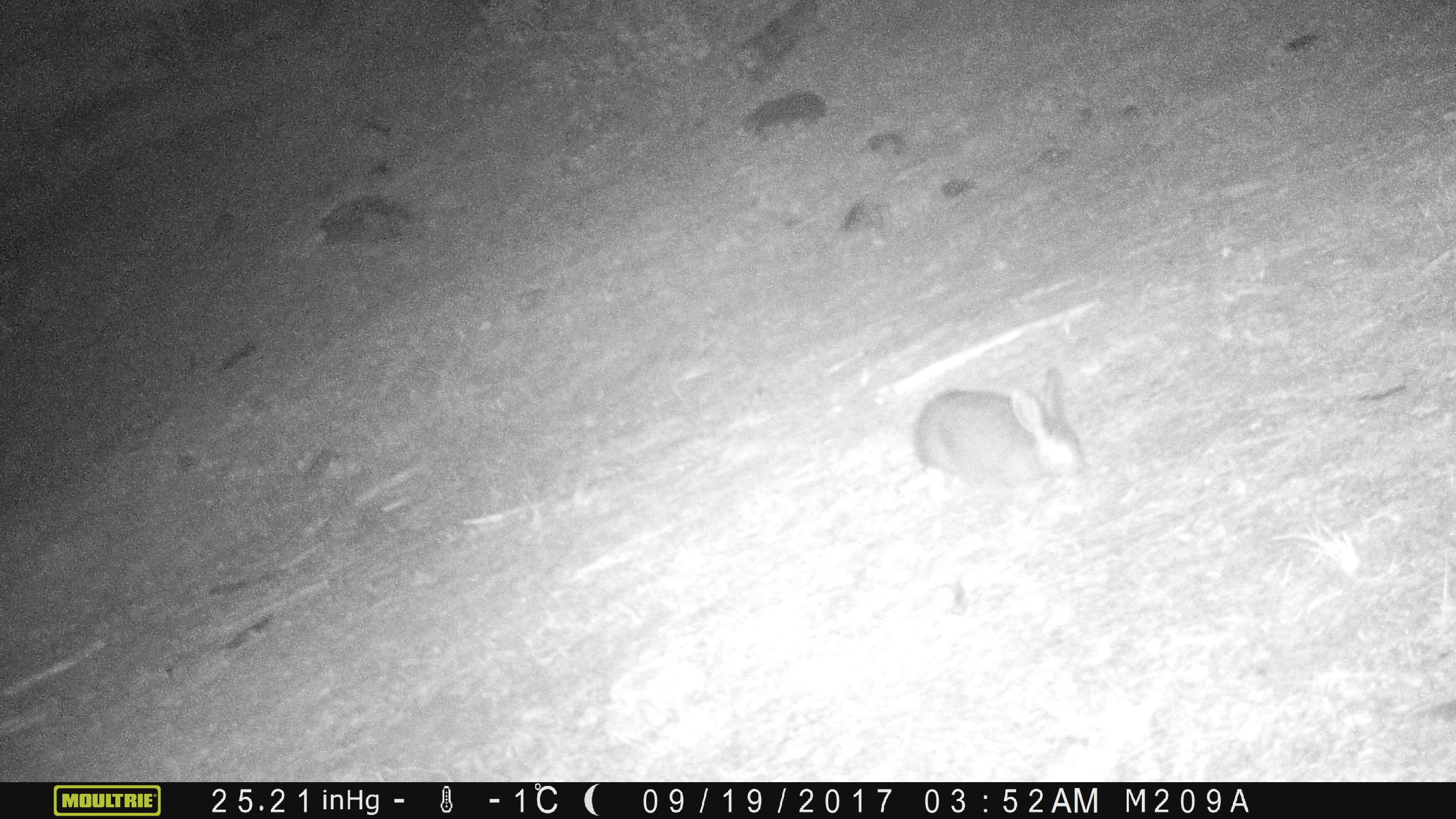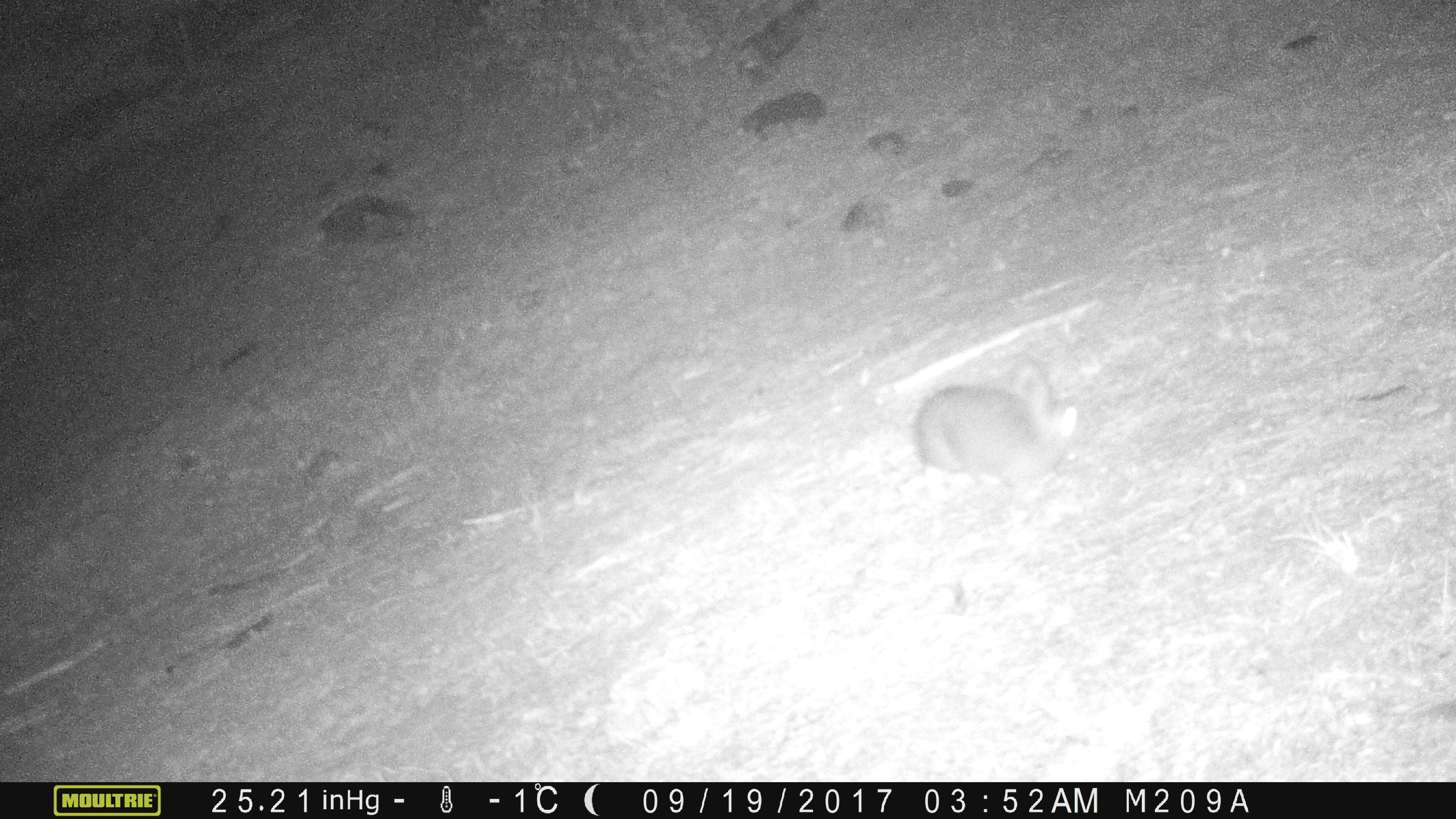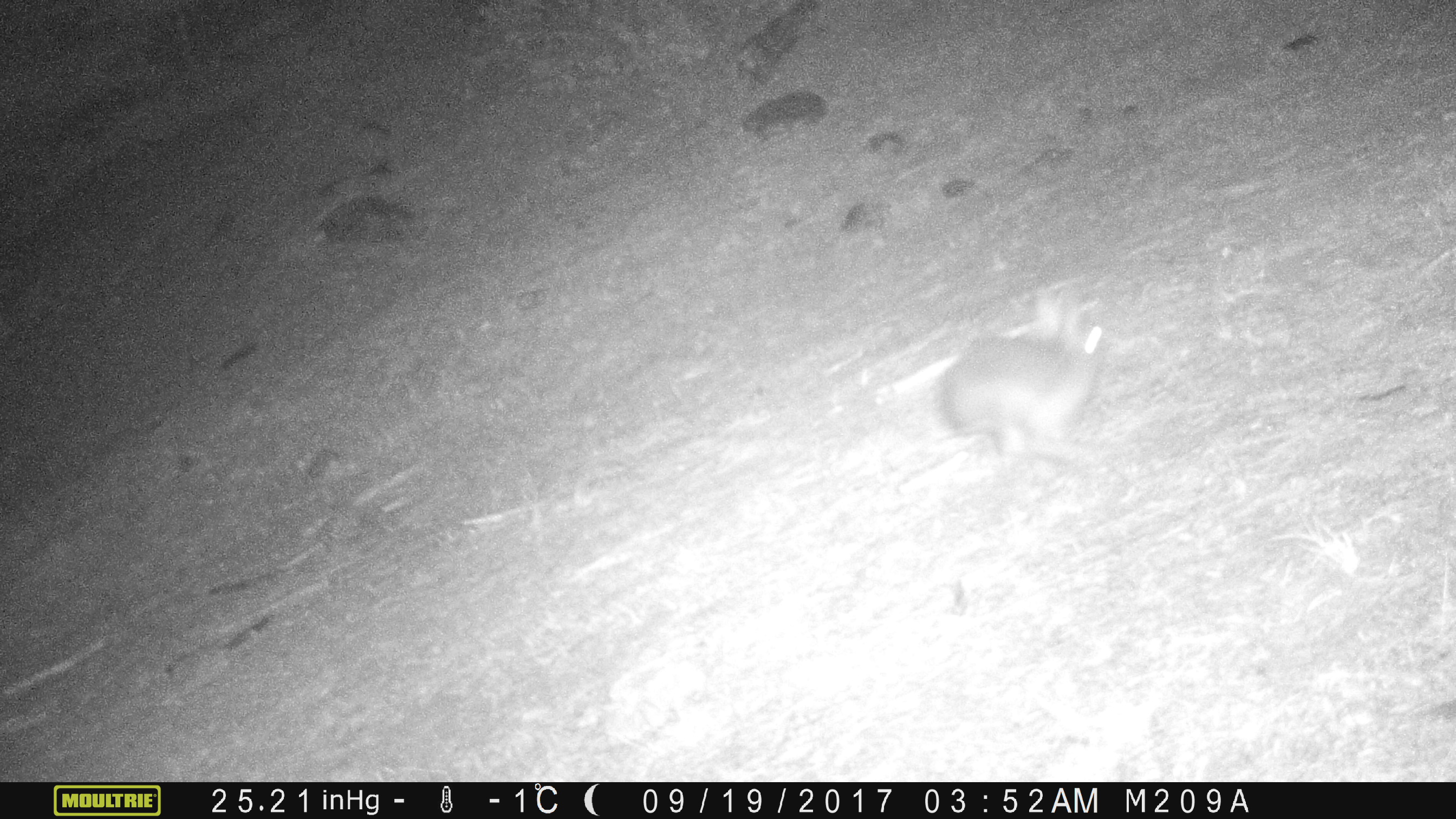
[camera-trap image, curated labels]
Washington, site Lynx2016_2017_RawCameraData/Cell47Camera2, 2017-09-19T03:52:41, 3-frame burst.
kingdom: Animalia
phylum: Chordata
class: Mammalia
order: Lagomorpha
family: Leporidae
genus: Lepus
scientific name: Lepus americanus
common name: snowshoe hare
Lepus americanus (snowshoe hare). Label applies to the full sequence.